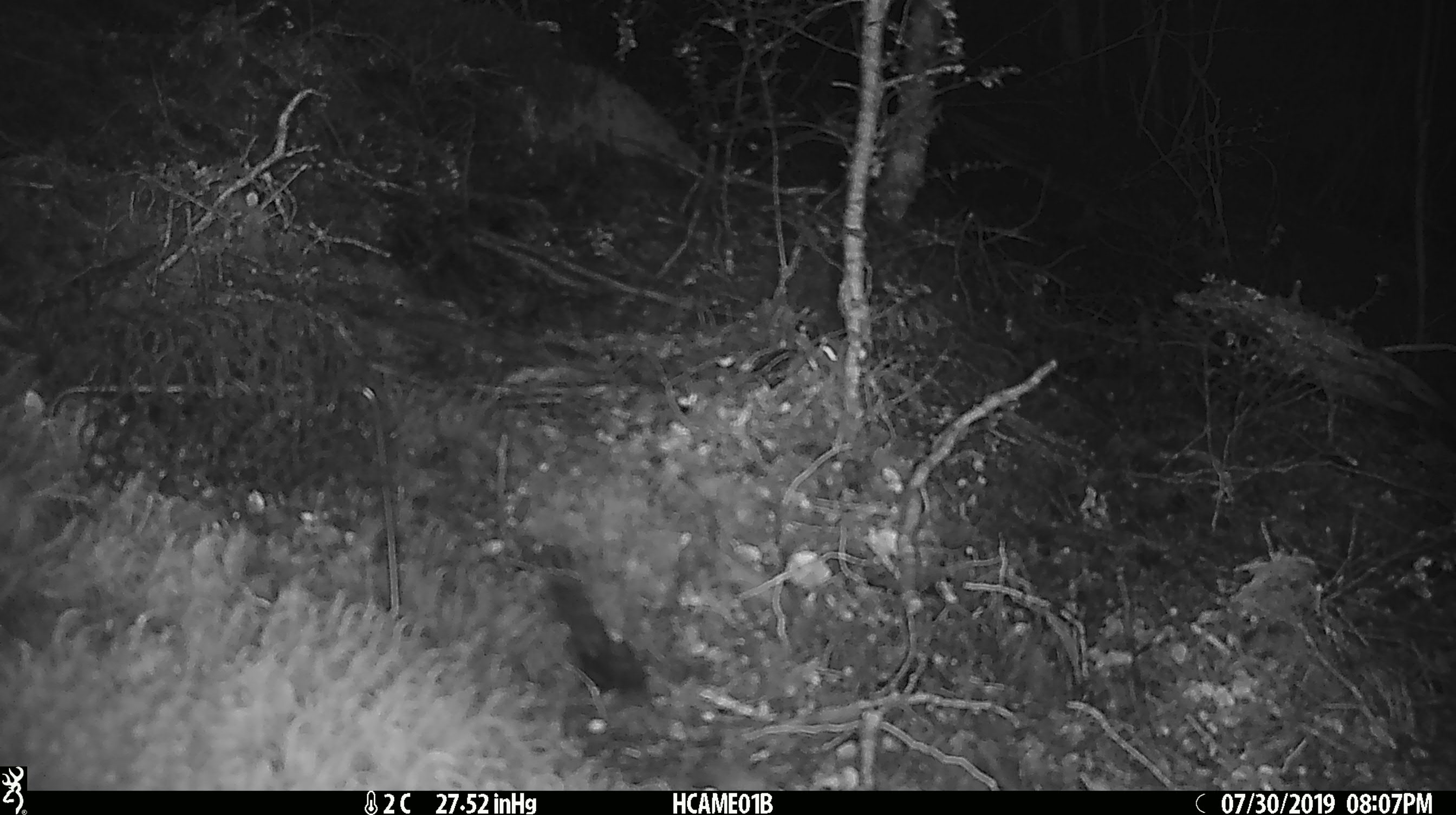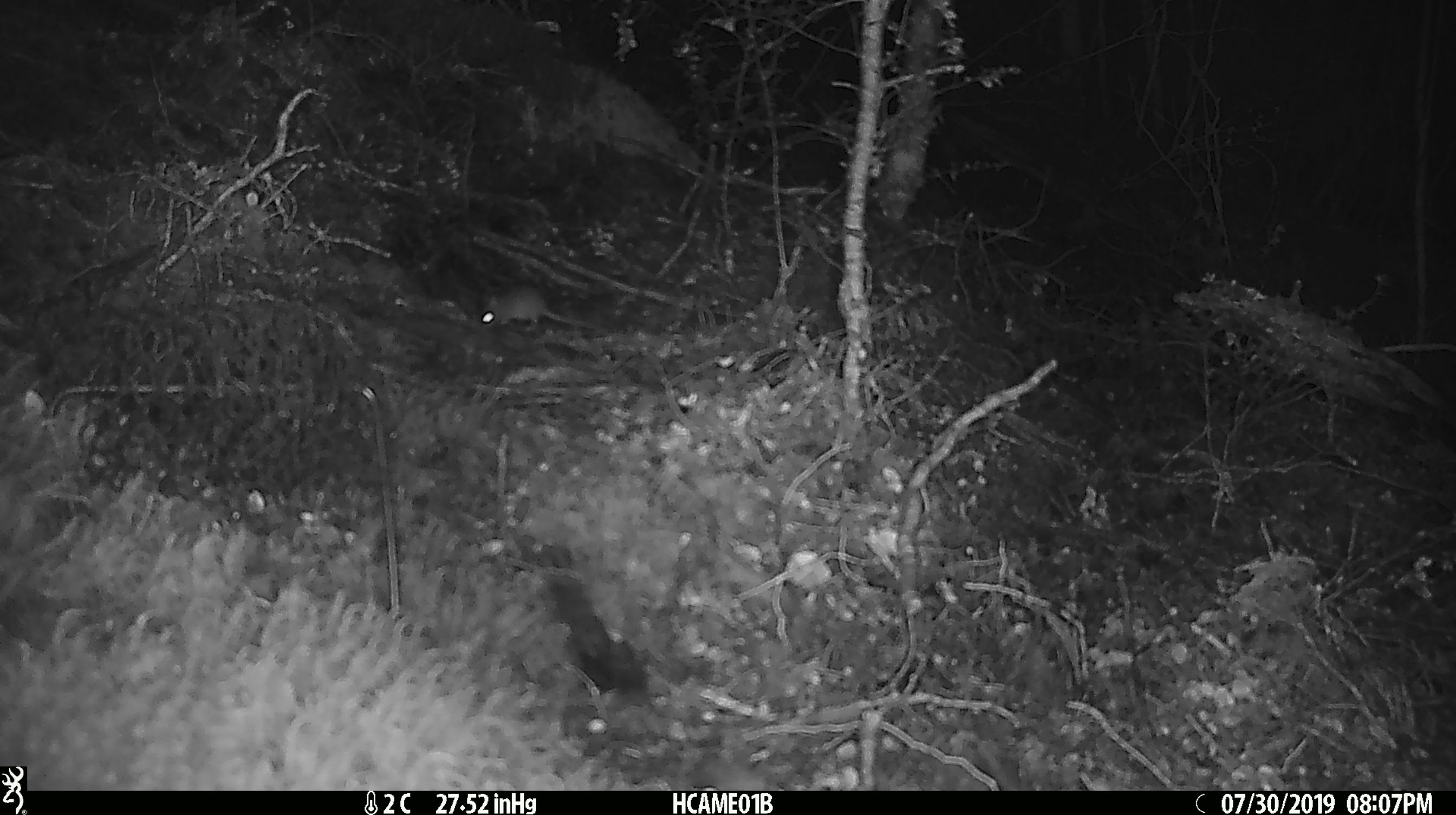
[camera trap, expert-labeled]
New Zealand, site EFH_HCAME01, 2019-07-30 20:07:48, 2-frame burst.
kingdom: Animalia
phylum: Chordata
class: Mammalia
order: Rodentia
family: Muridae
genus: Mus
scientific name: Mus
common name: mouse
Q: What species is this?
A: Mouse (Mus).